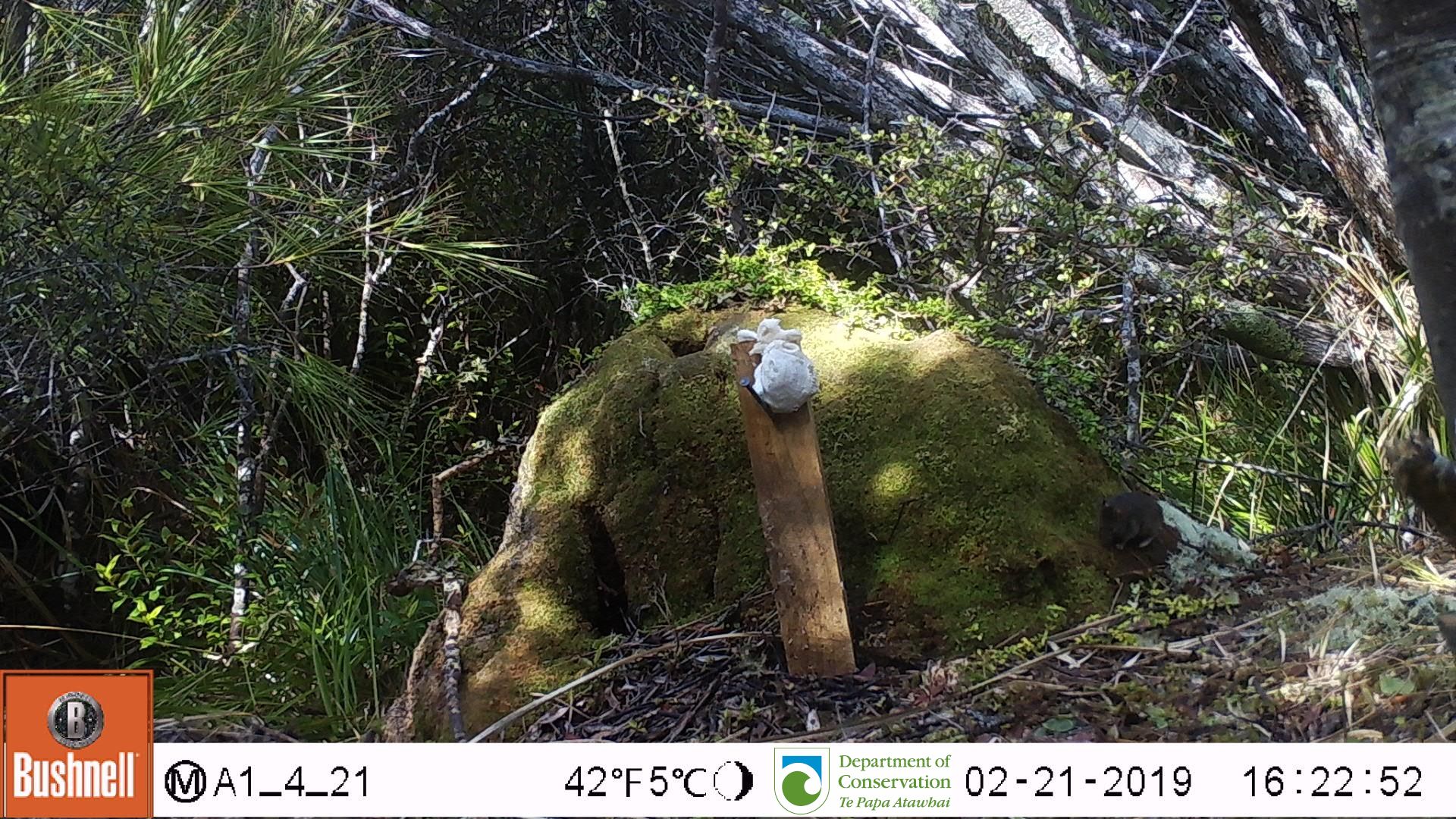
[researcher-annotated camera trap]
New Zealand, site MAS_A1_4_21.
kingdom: Animalia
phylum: Chordata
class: Mammalia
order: Rodentia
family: Muridae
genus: Mus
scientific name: Mus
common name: mouse